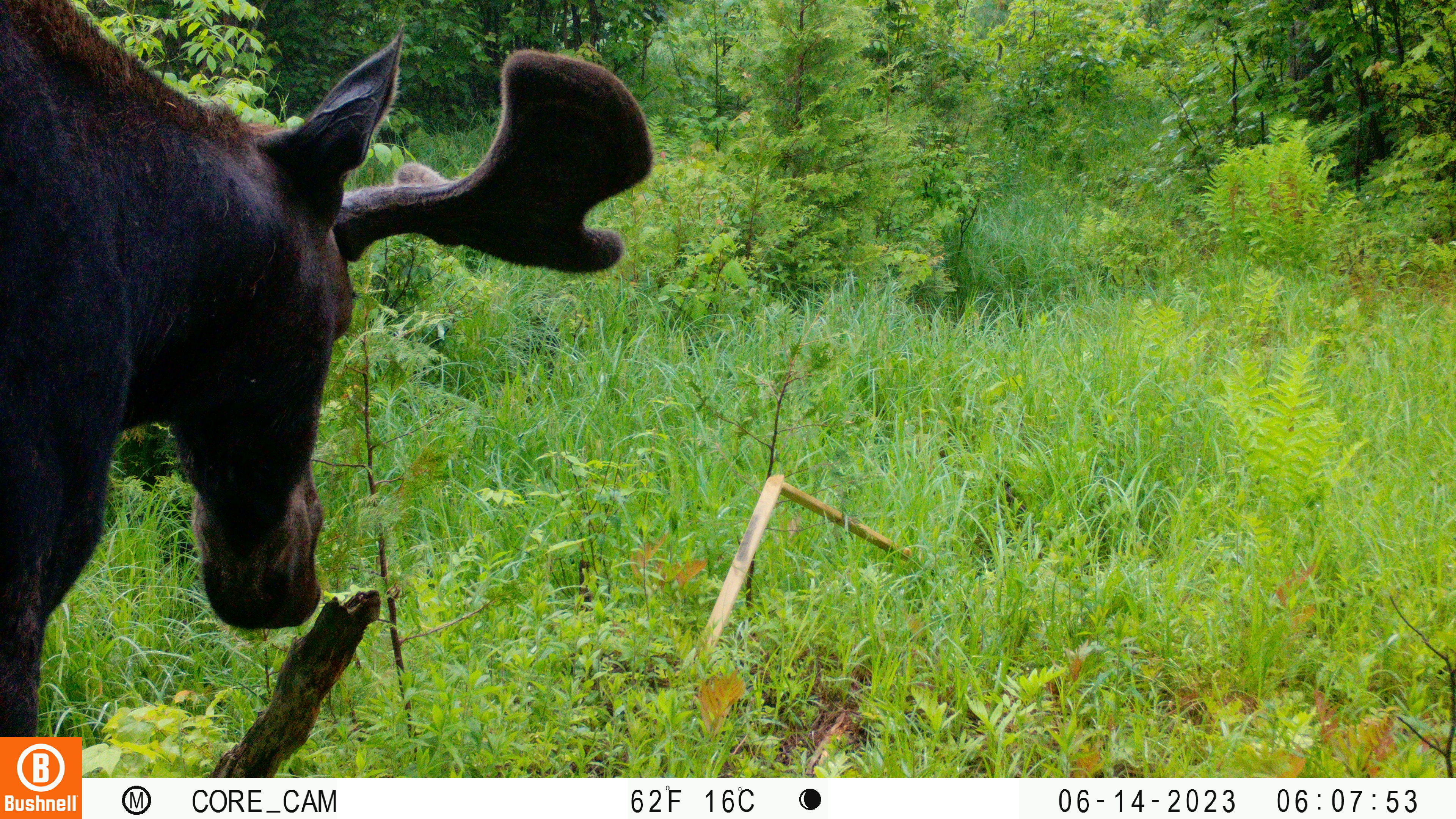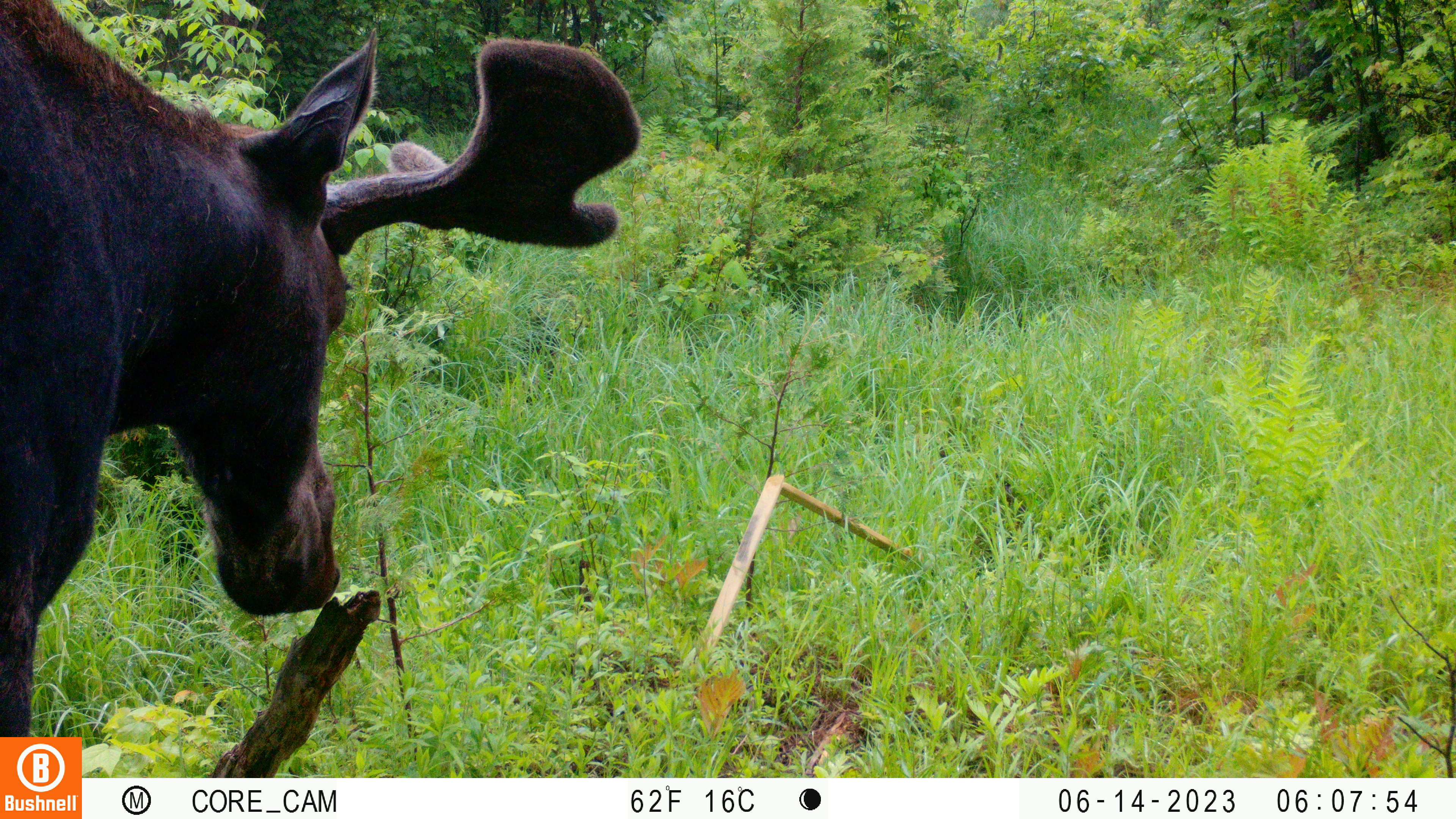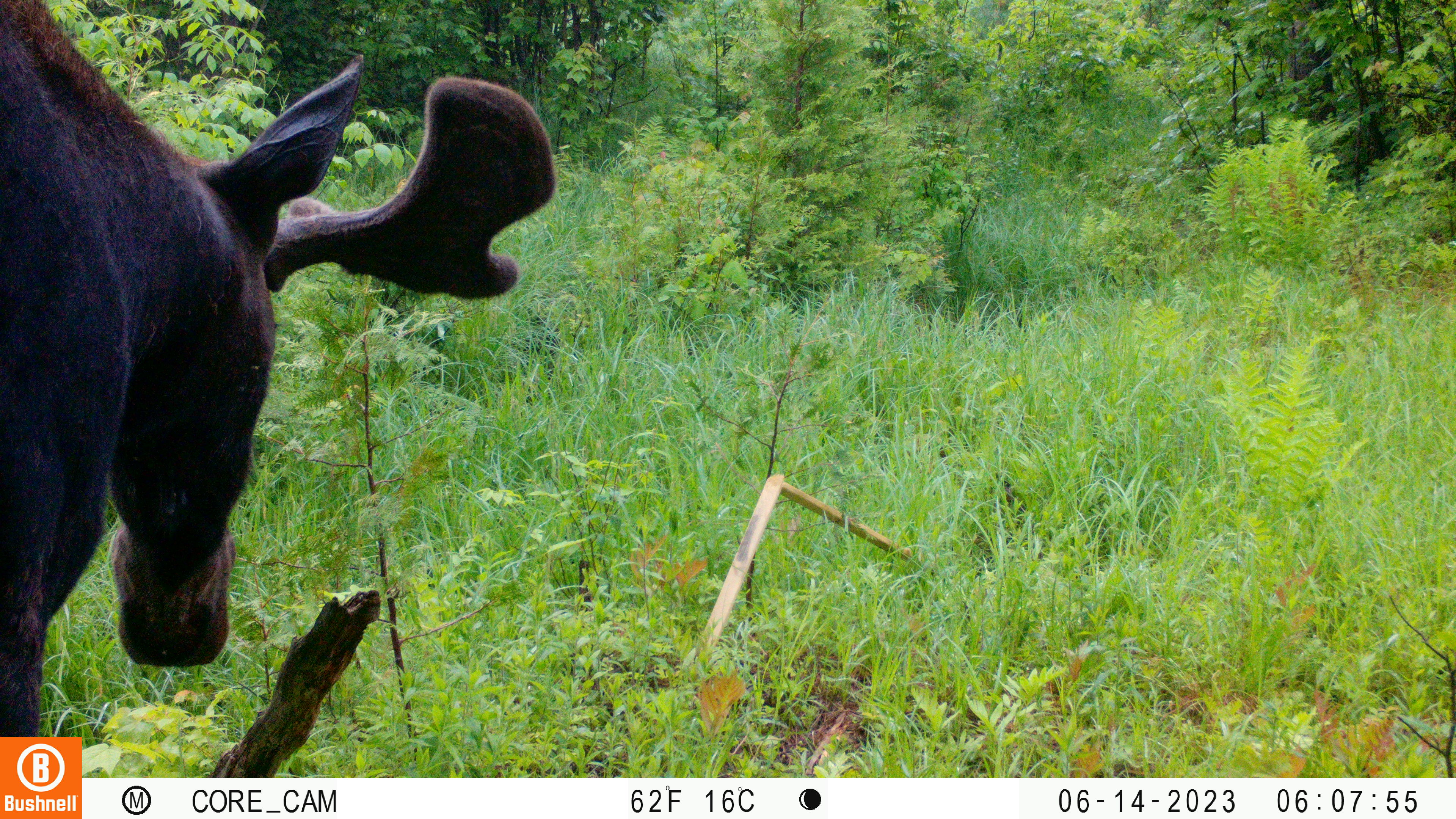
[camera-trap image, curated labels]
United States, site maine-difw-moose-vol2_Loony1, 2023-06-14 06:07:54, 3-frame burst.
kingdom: Animalia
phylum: Chordata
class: Mammalia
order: Artiodactyla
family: Cervidae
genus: Alces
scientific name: Alces alces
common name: moose